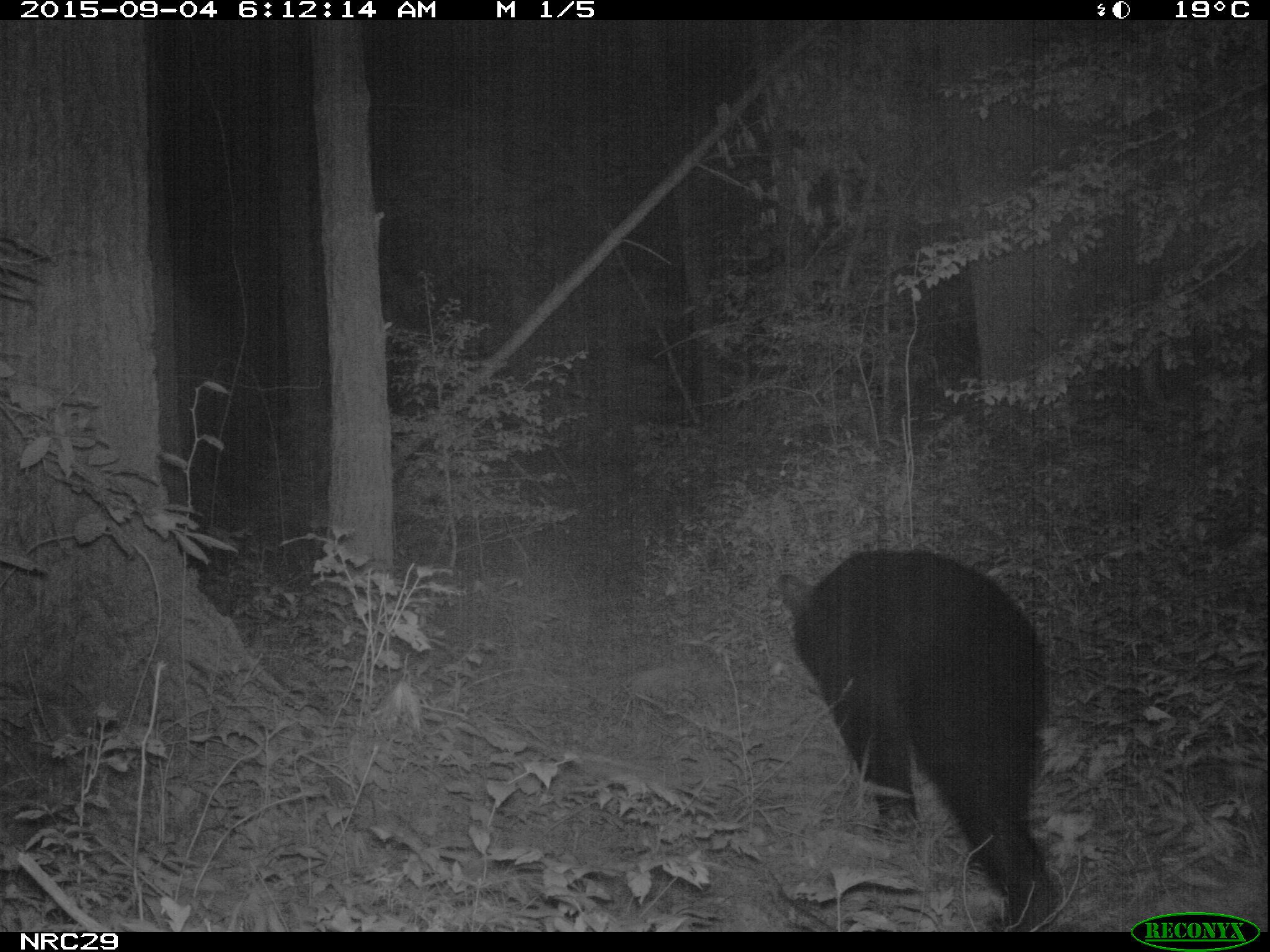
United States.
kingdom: Animalia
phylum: Chordata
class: Mammalia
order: Carnivora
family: Ursidae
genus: Ursus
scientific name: Ursus americanus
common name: american black bear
American Black Bear (Ursus americanus).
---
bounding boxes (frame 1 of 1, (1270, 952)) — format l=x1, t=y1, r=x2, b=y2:
American Black Bear: l=783, t=529, r=1064, b=908